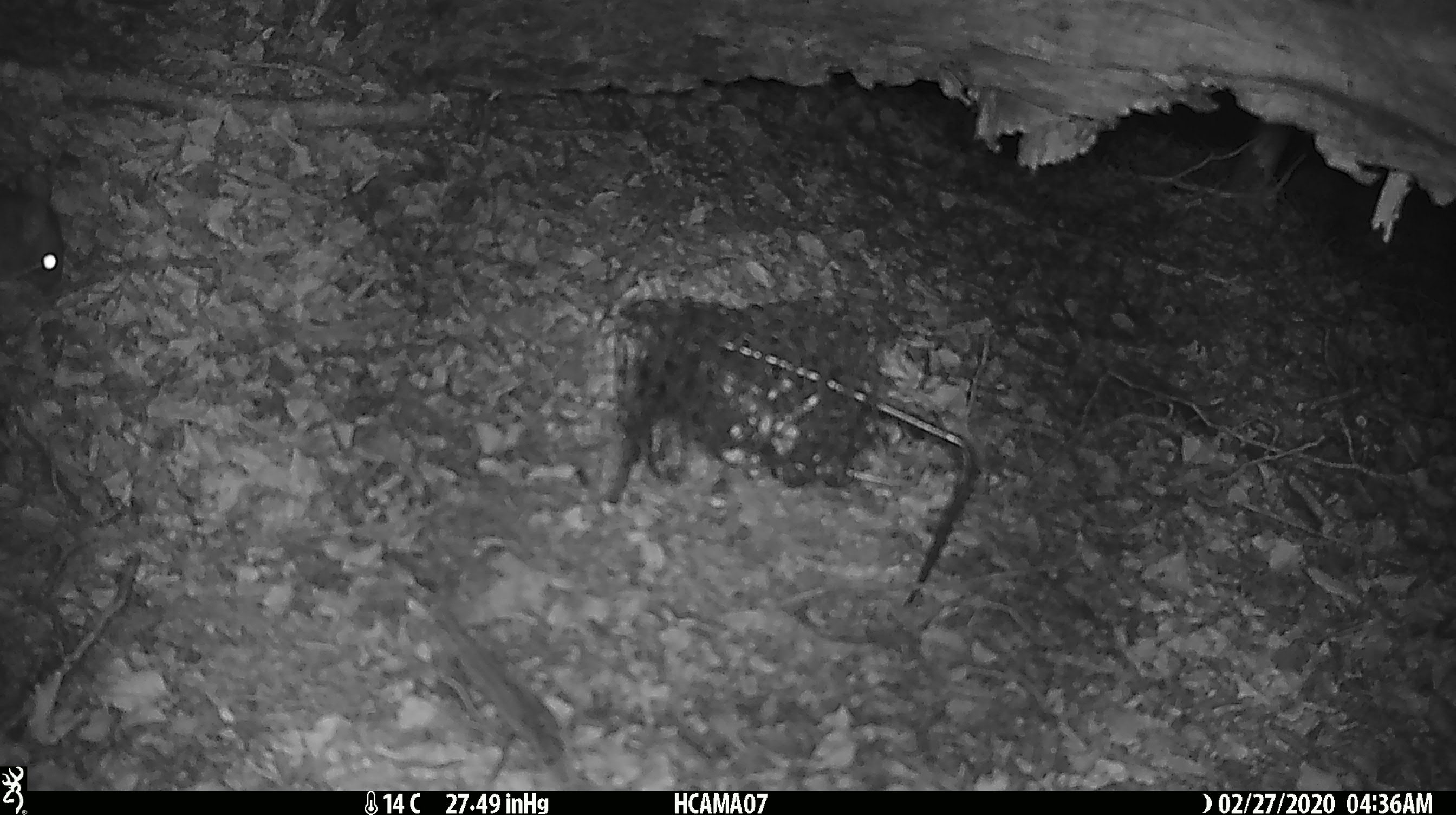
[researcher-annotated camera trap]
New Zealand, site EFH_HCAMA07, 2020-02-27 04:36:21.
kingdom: Animalia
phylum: Chordata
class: Mammalia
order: Rodentia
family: Muridae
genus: Rattus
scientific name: Rattus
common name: rat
Rat (Rattus).